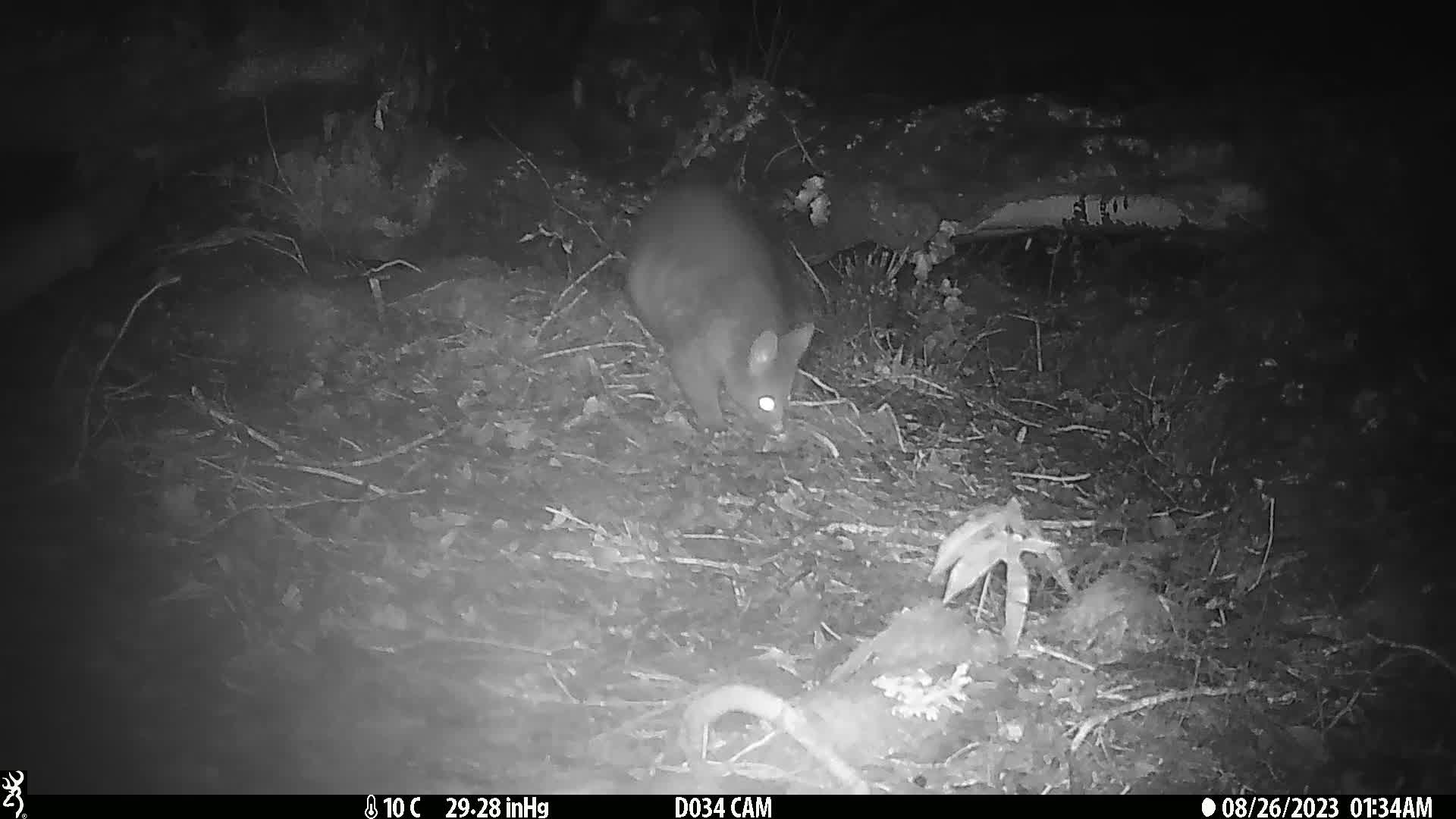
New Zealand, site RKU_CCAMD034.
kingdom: Animalia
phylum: Chordata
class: Mammalia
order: Diprotodontia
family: Phalangeridae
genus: Trichosurus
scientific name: Trichosurus vulpecula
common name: common brushtail possum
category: possum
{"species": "possum (common brushtail possum) (Trichosurus vulpecula)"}